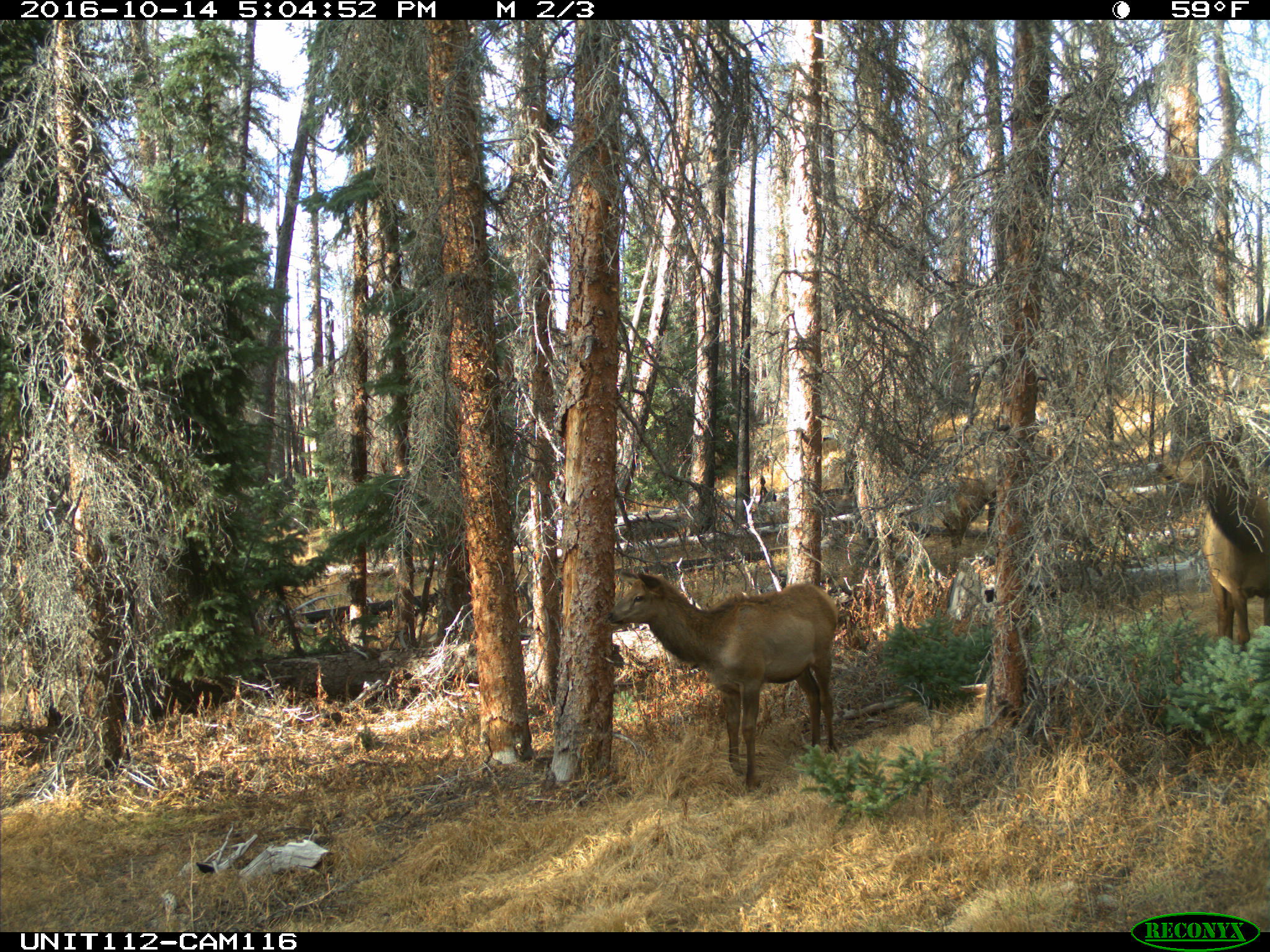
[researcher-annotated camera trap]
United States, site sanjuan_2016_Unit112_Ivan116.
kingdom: Animalia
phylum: Chordata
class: Mammalia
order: Artiodactyla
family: Cervidae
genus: Cervus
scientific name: Cervus elaphus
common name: red deer